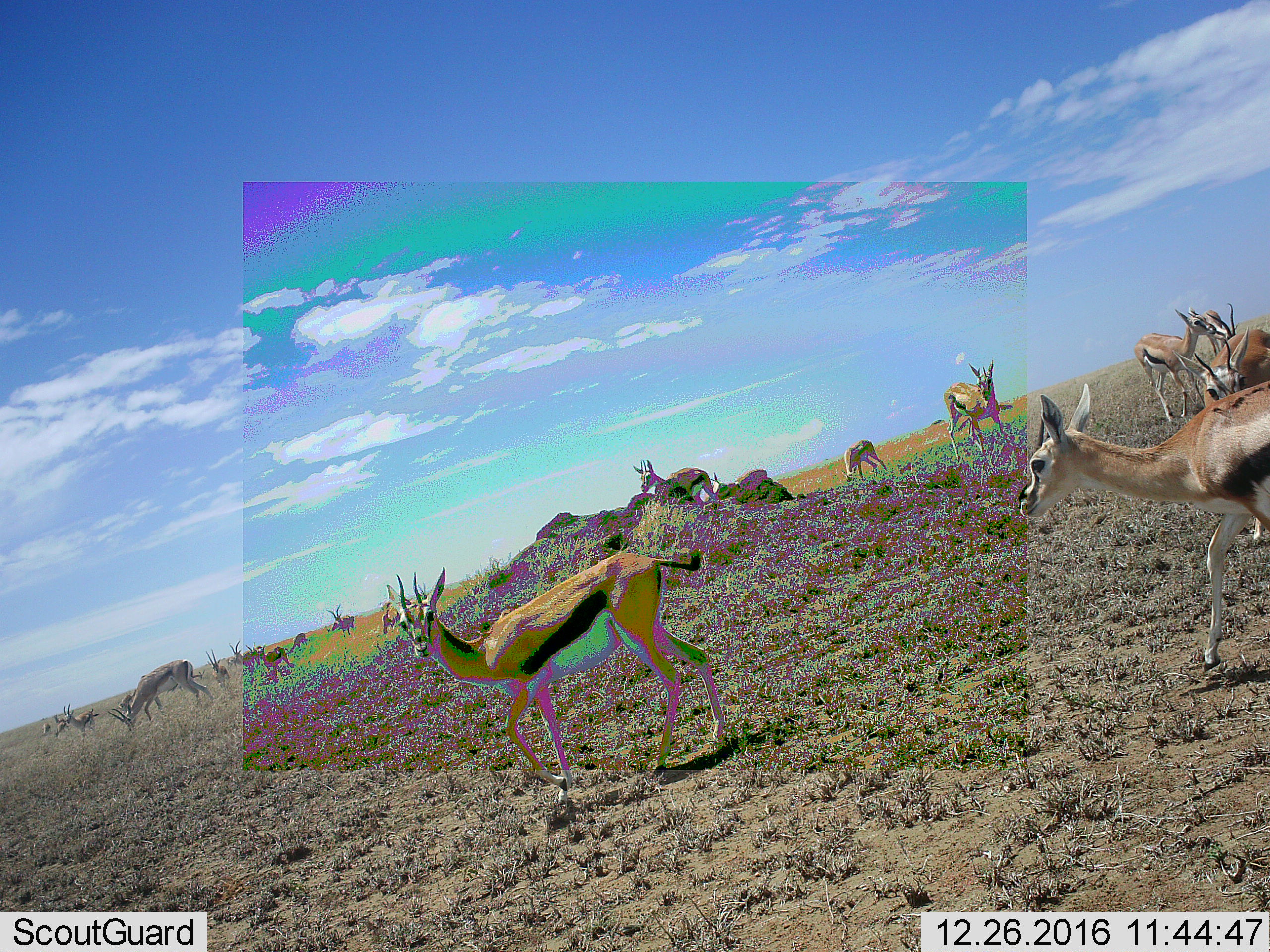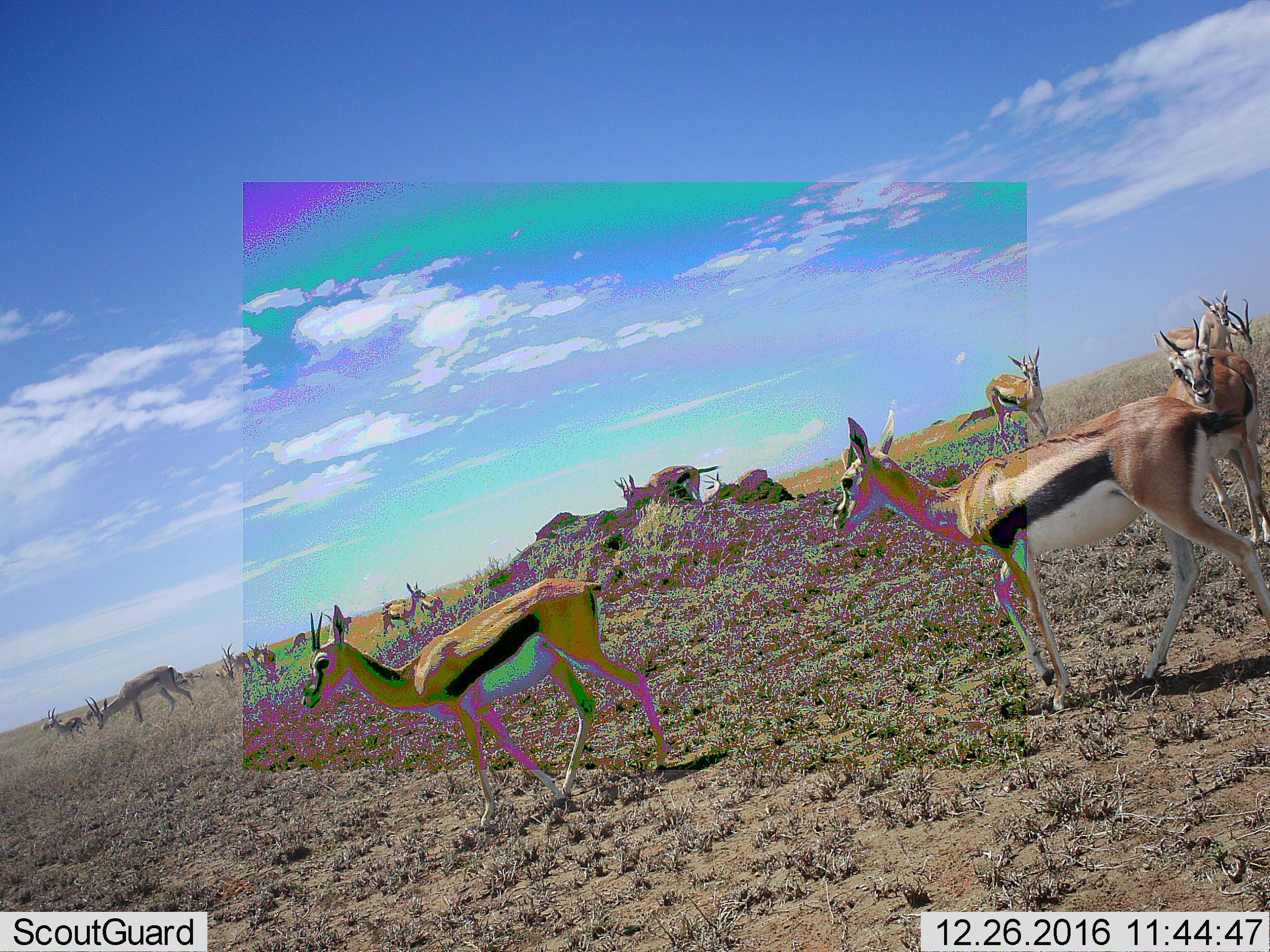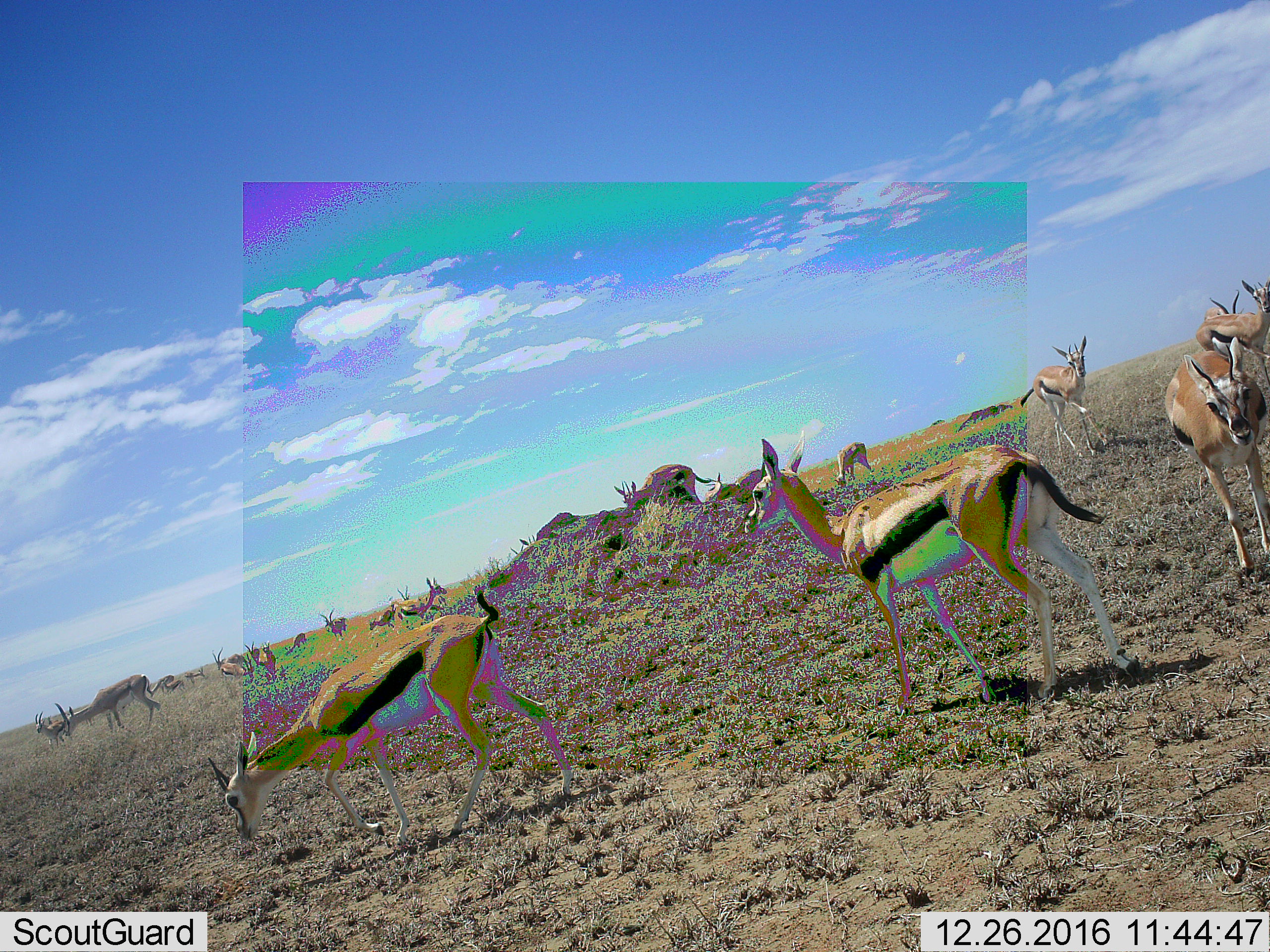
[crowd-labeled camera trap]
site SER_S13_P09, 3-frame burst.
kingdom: Animalia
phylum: Chordata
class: Mammalia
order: Artiodactyla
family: Bovidae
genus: Eudorcas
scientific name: Eudorcas thomsonii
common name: thomson's gazelle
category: gazellethomsons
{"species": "gazellethomsons (thomson's gazelle) (Eudorcas thomsonii)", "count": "11-50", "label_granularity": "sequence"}